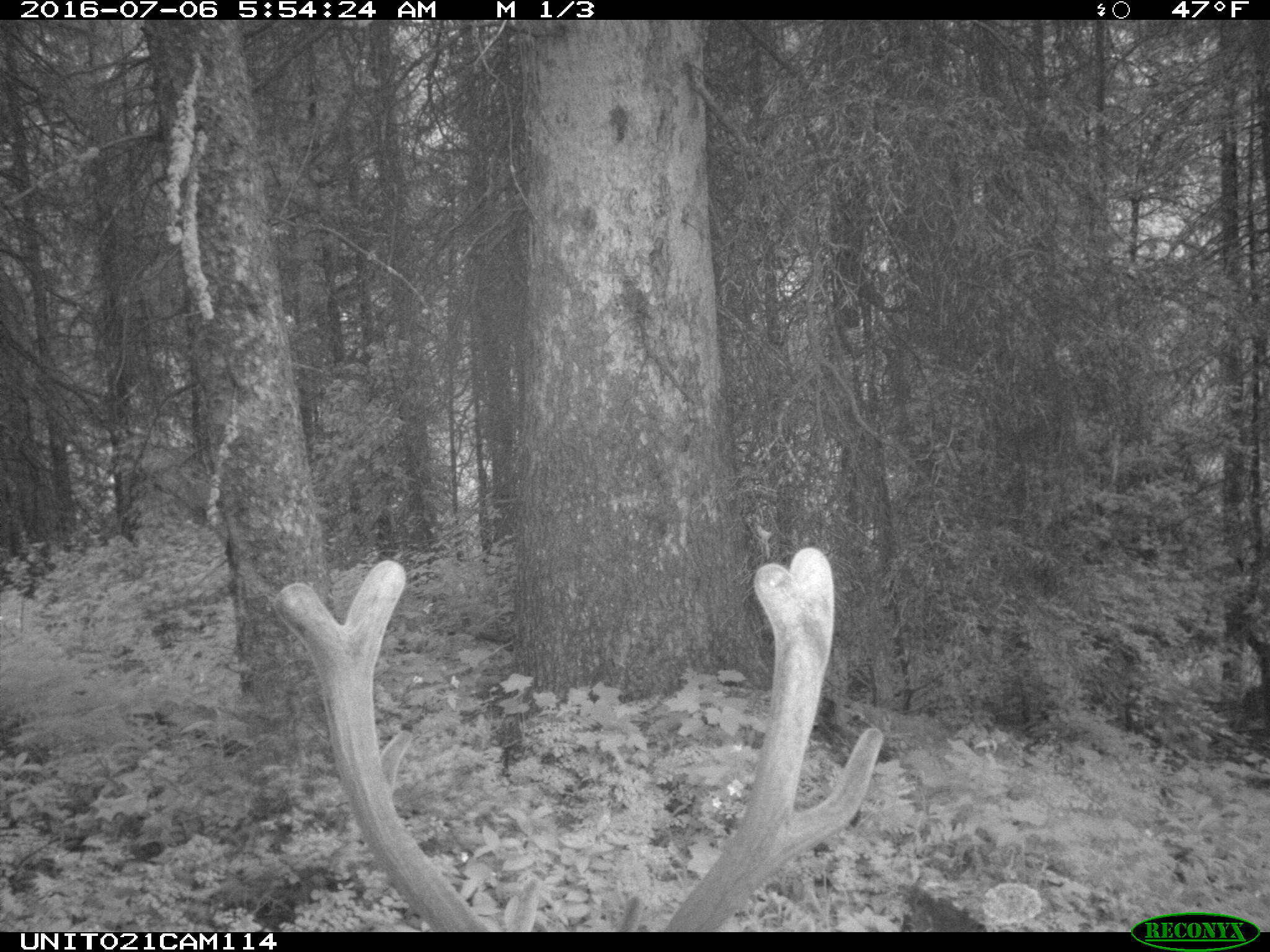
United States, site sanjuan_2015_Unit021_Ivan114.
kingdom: Animalia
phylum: Chordata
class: Mammalia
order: Artiodactyla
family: Cervidae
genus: Cervus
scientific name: Cervus elaphus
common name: red deer